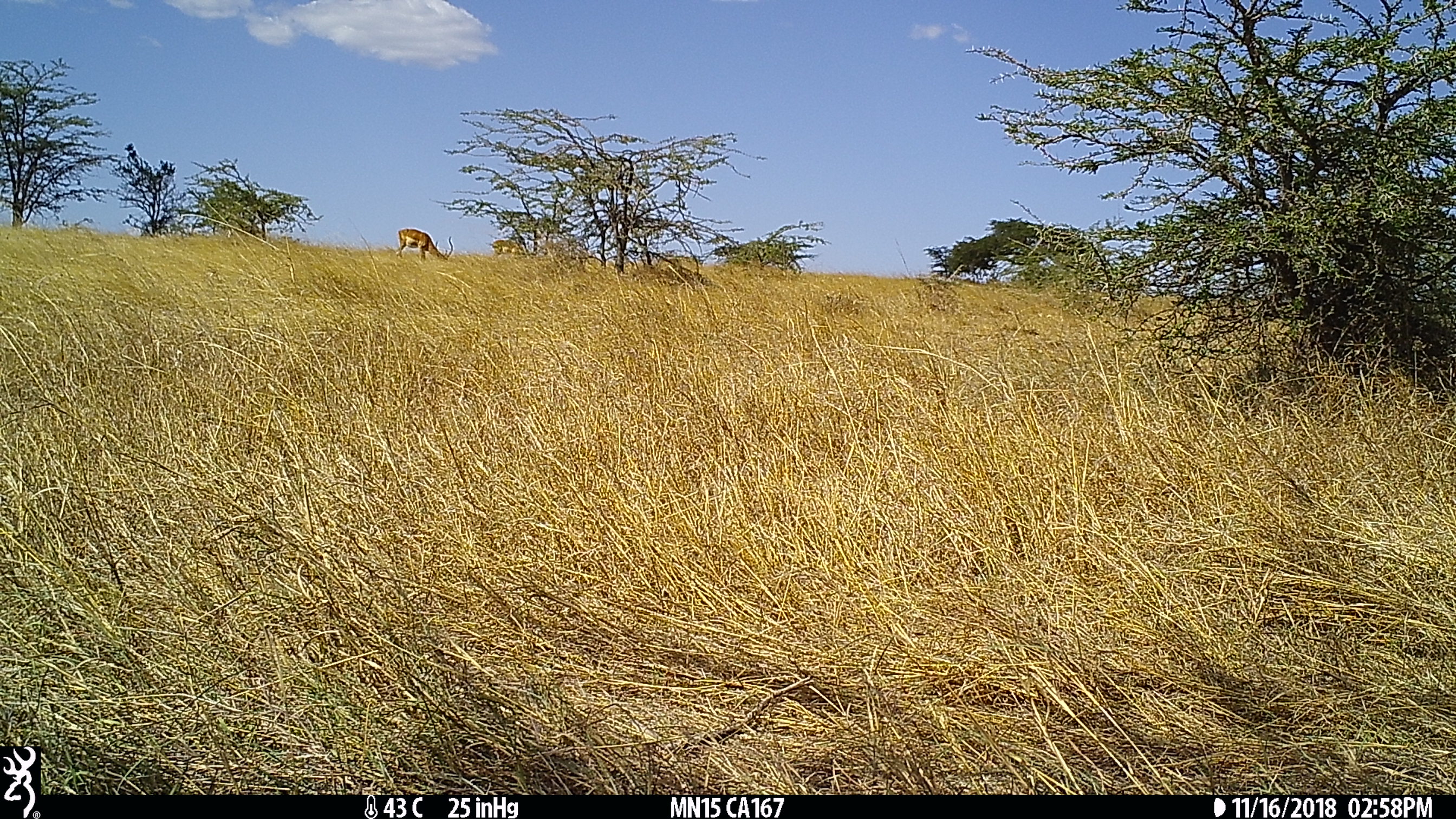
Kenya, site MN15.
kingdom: Animalia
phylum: Chordata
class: Mammalia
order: Artiodactyla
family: Bovidae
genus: Aepyceros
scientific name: Aepyceros melampus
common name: impala